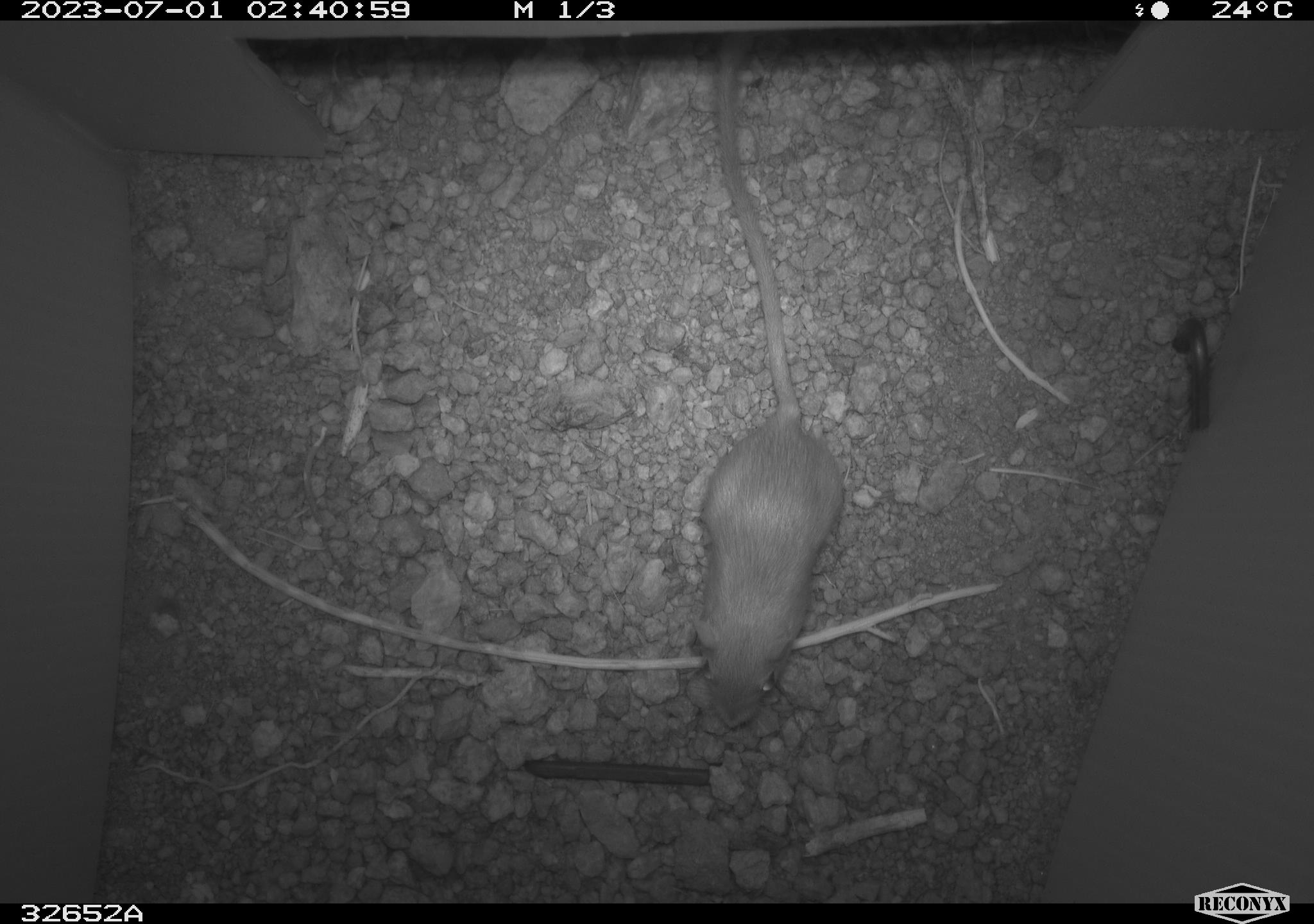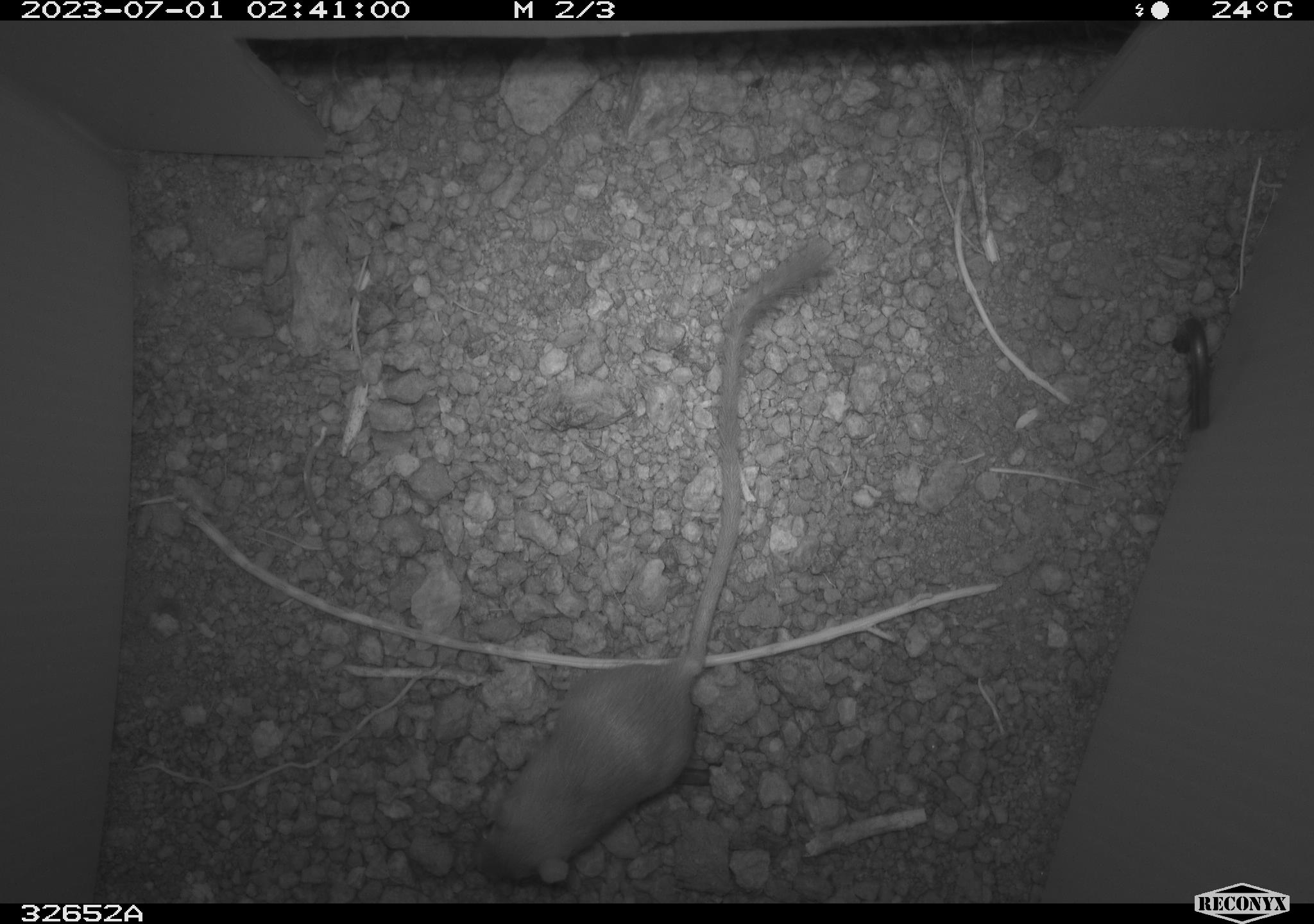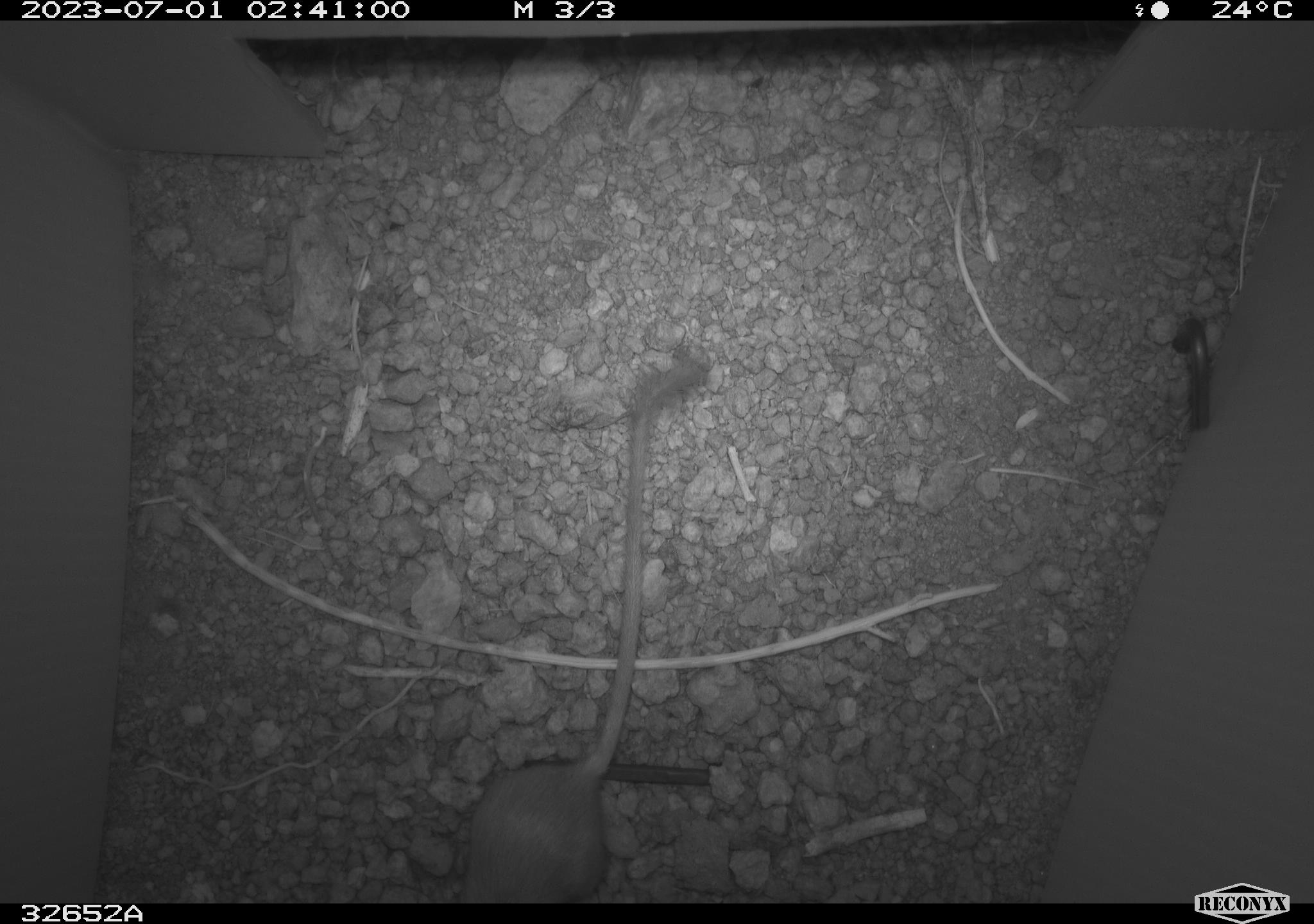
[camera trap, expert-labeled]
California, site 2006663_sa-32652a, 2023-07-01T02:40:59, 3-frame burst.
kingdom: Animalia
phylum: Chordata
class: Mammalia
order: Rodentia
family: Heteromyidae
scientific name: Heteromyidae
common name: kangaroo rats and pocket mice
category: heteromyidae family